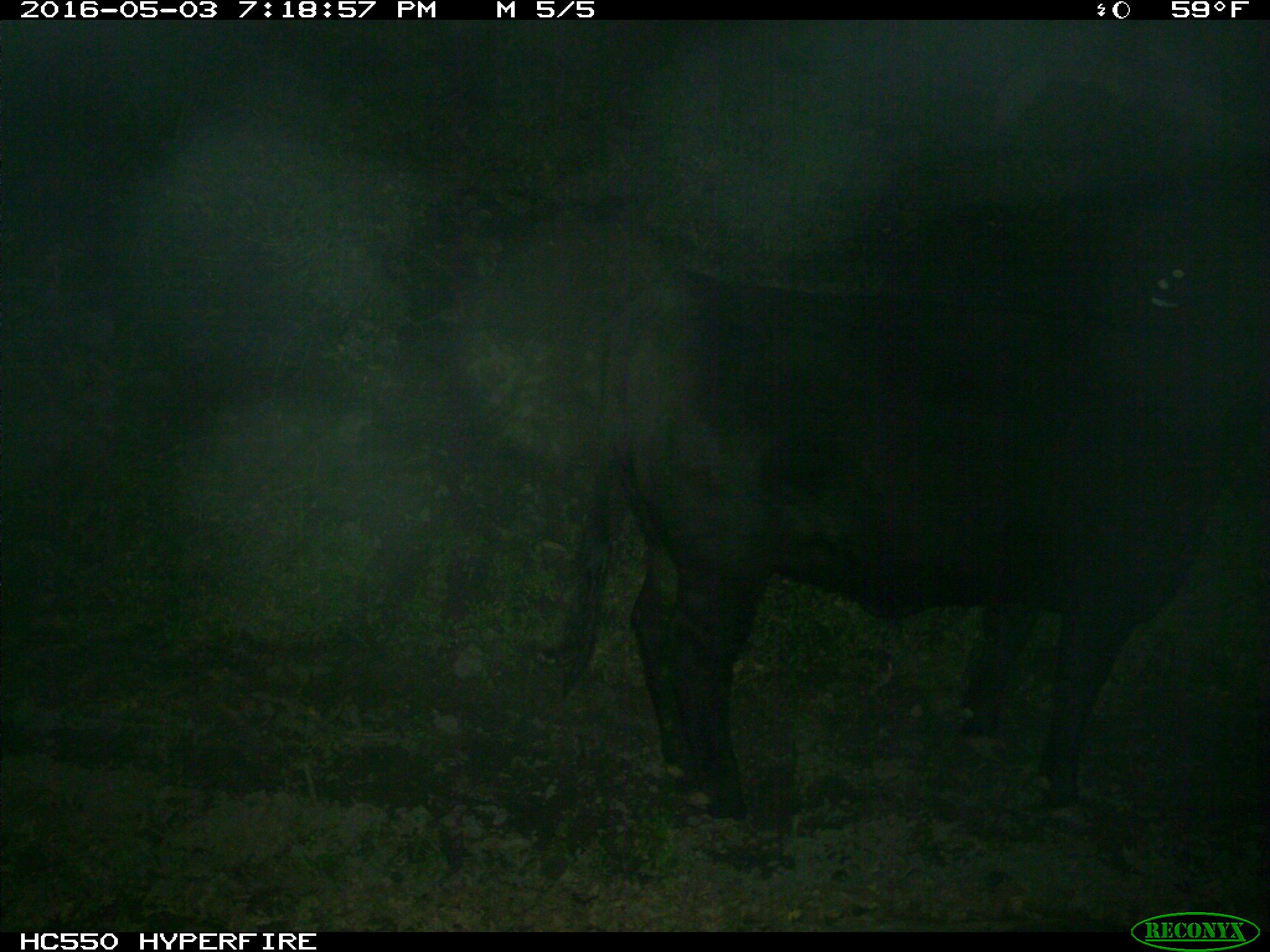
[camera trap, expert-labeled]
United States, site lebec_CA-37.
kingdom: Animalia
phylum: Chordata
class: Mammalia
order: Artiodactyla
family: Bovidae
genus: Bos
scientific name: Bos taurus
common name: domestic cow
Bos taurus (domestic cow).